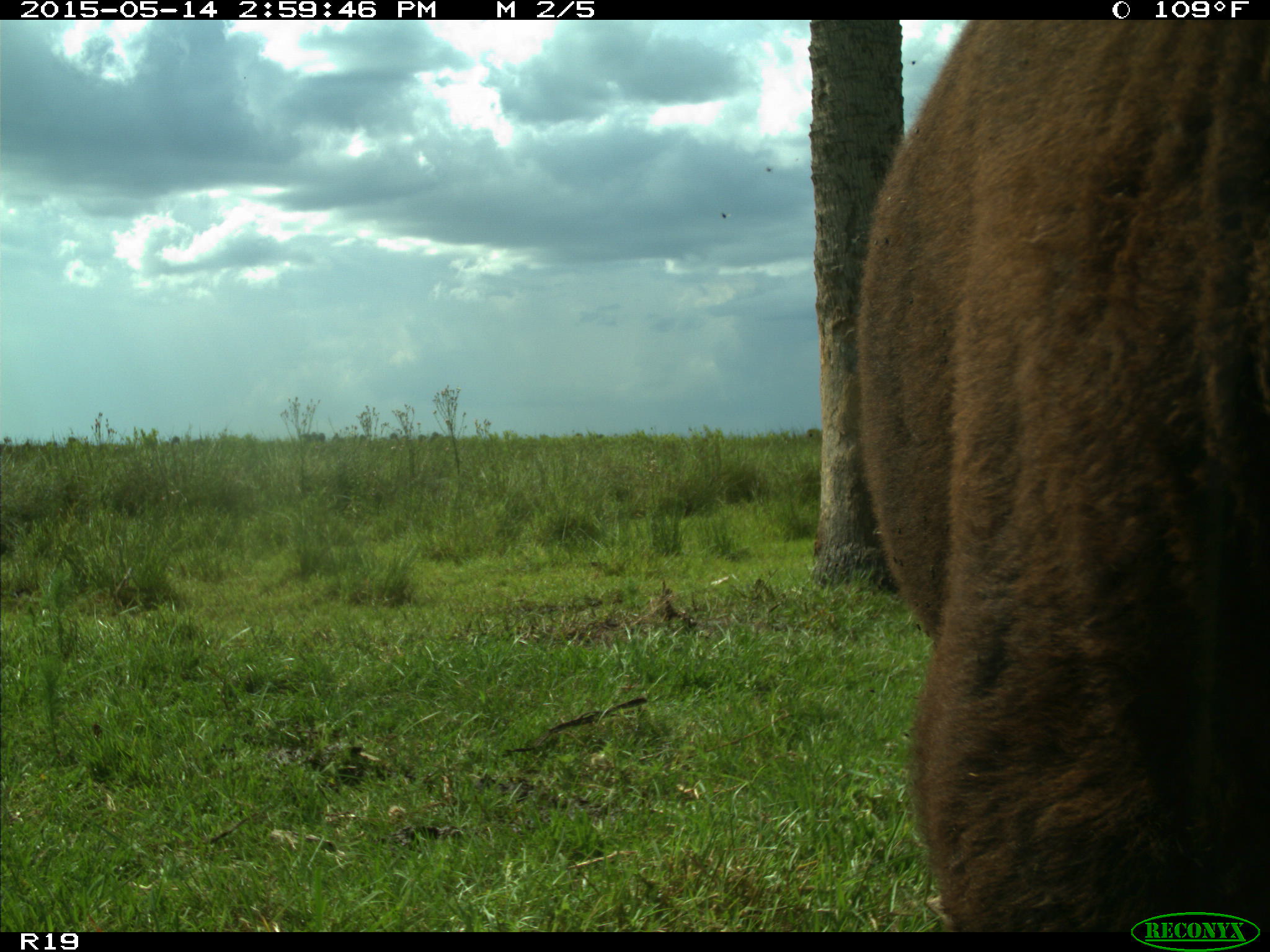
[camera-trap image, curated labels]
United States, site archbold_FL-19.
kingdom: Animalia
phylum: Chordata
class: Mammalia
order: Artiodactyla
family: Bovidae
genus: Bos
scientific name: Bos taurus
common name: domestic cow